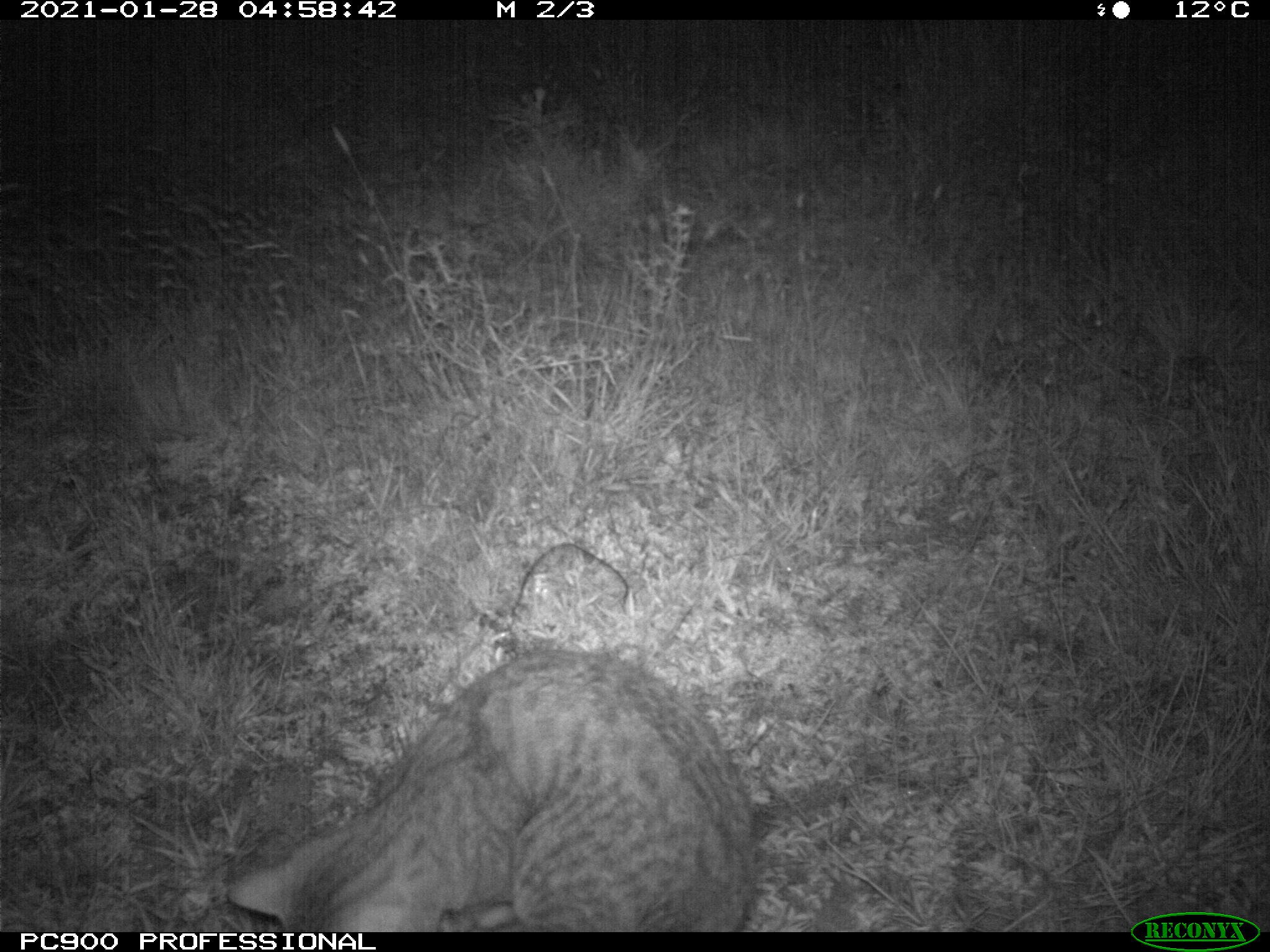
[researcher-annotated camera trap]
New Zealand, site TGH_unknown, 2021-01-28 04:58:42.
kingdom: Animalia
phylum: Chordata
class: Mammalia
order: Carnivora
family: Felidae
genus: Felis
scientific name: Felis catus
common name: domestic cat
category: cat